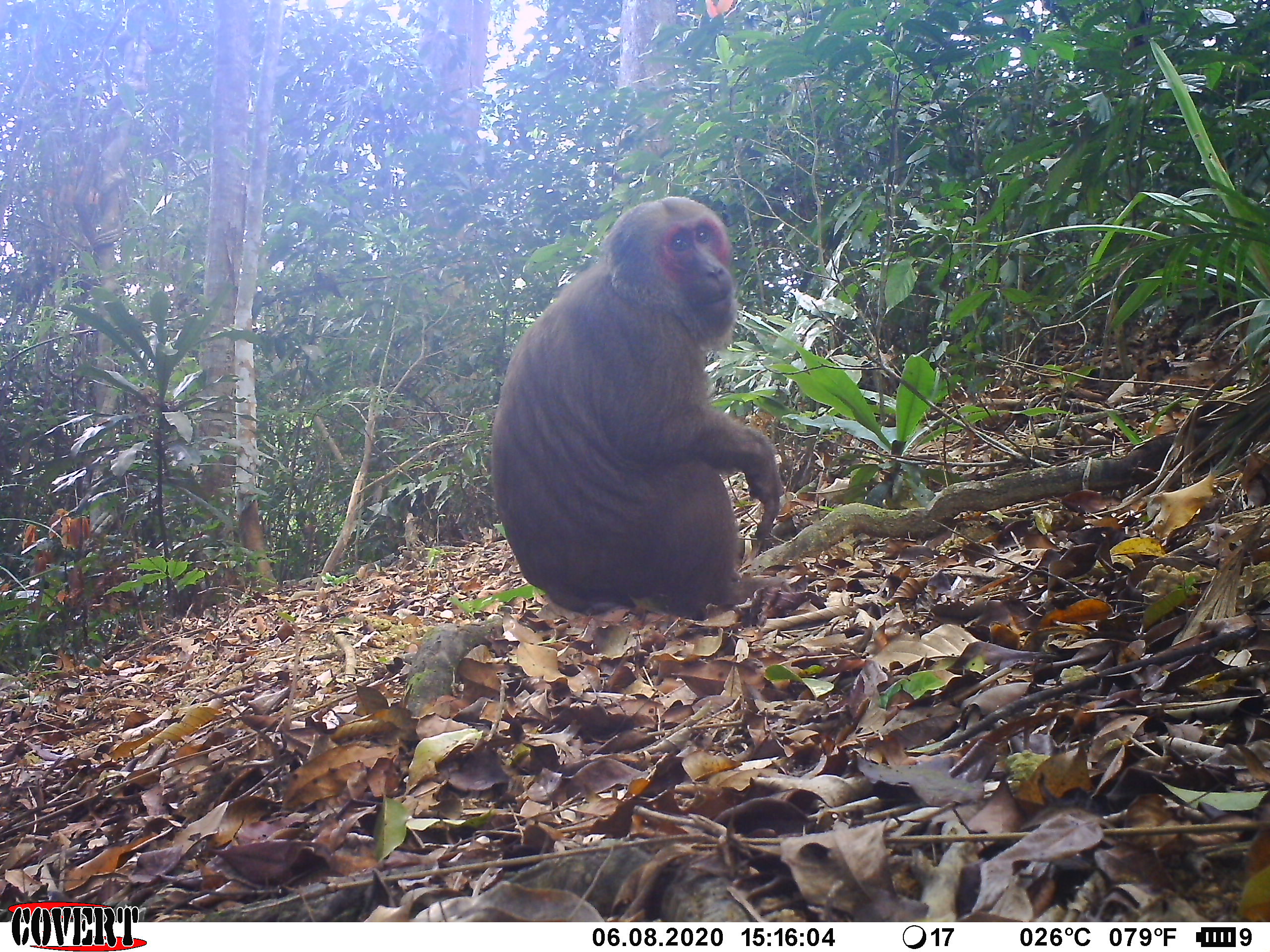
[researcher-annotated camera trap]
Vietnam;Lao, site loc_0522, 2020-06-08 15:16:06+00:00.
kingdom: Animalia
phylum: Chordata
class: Mammalia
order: Primates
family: Cercopithecidae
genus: Macaca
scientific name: Macaca arctoides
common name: stump-tailed macaque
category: stump tailed macaque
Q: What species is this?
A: Stump tailed macaque (stump-tailed macaque) (Macaca arctoides).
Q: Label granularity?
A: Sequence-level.